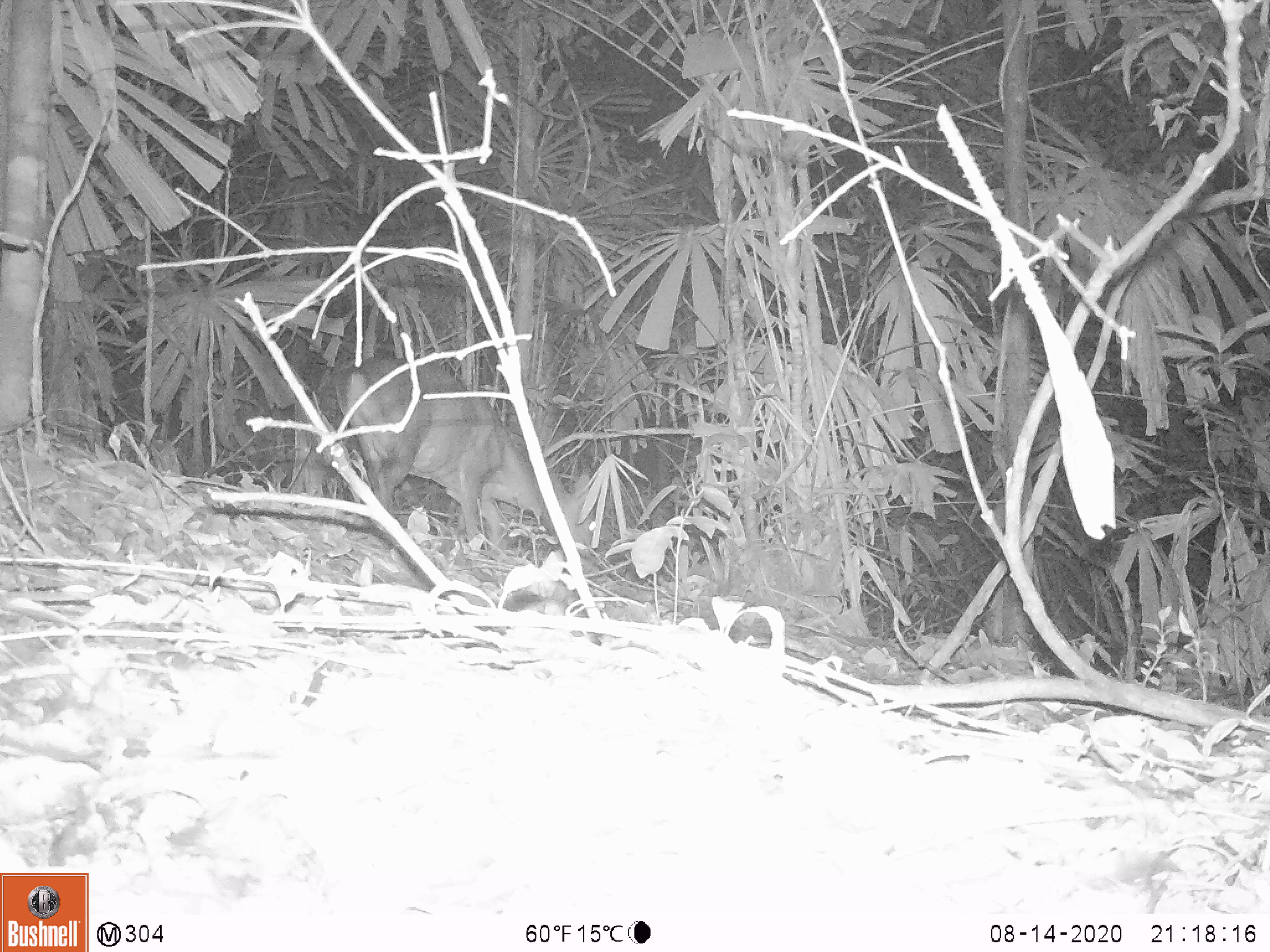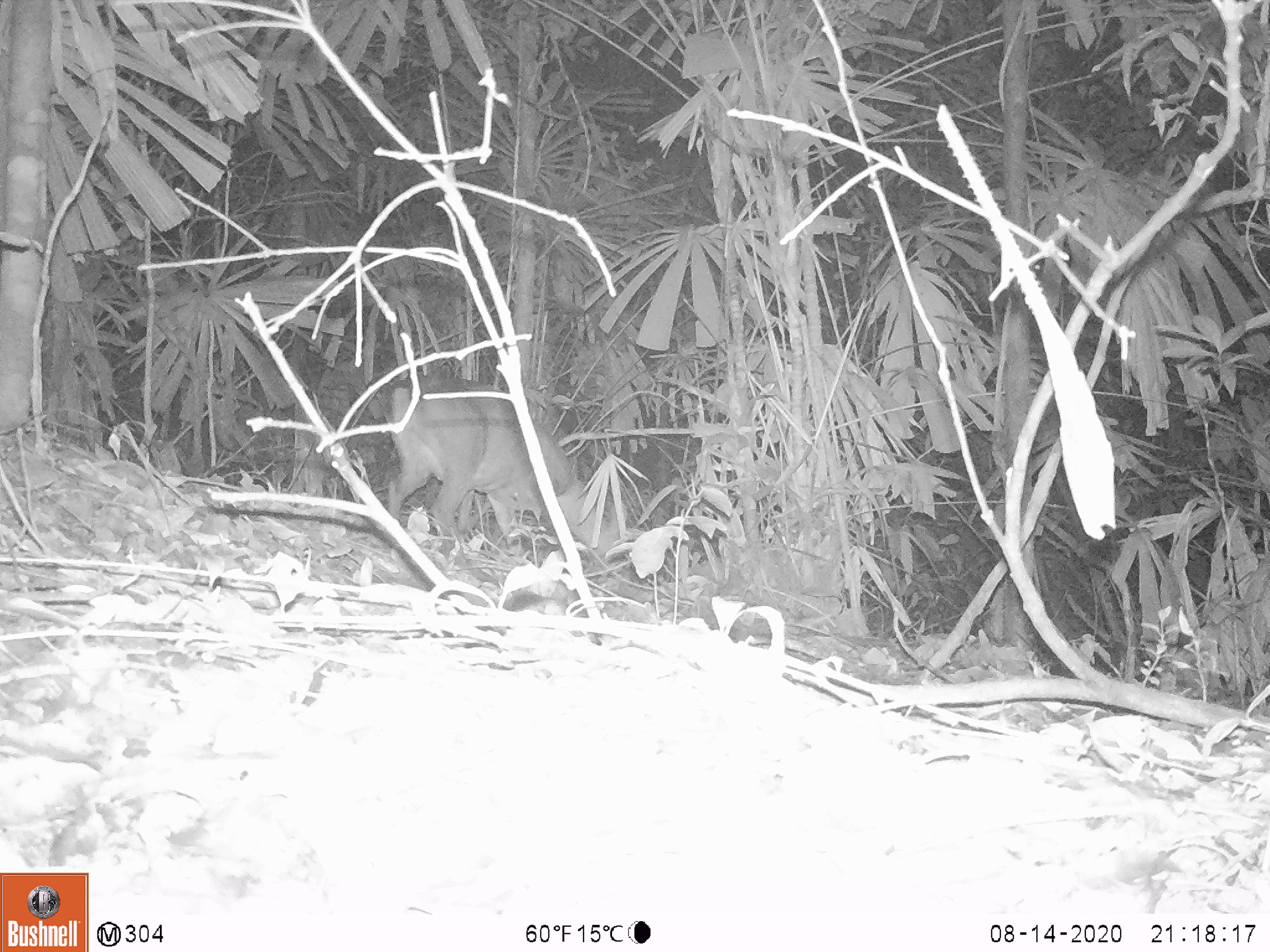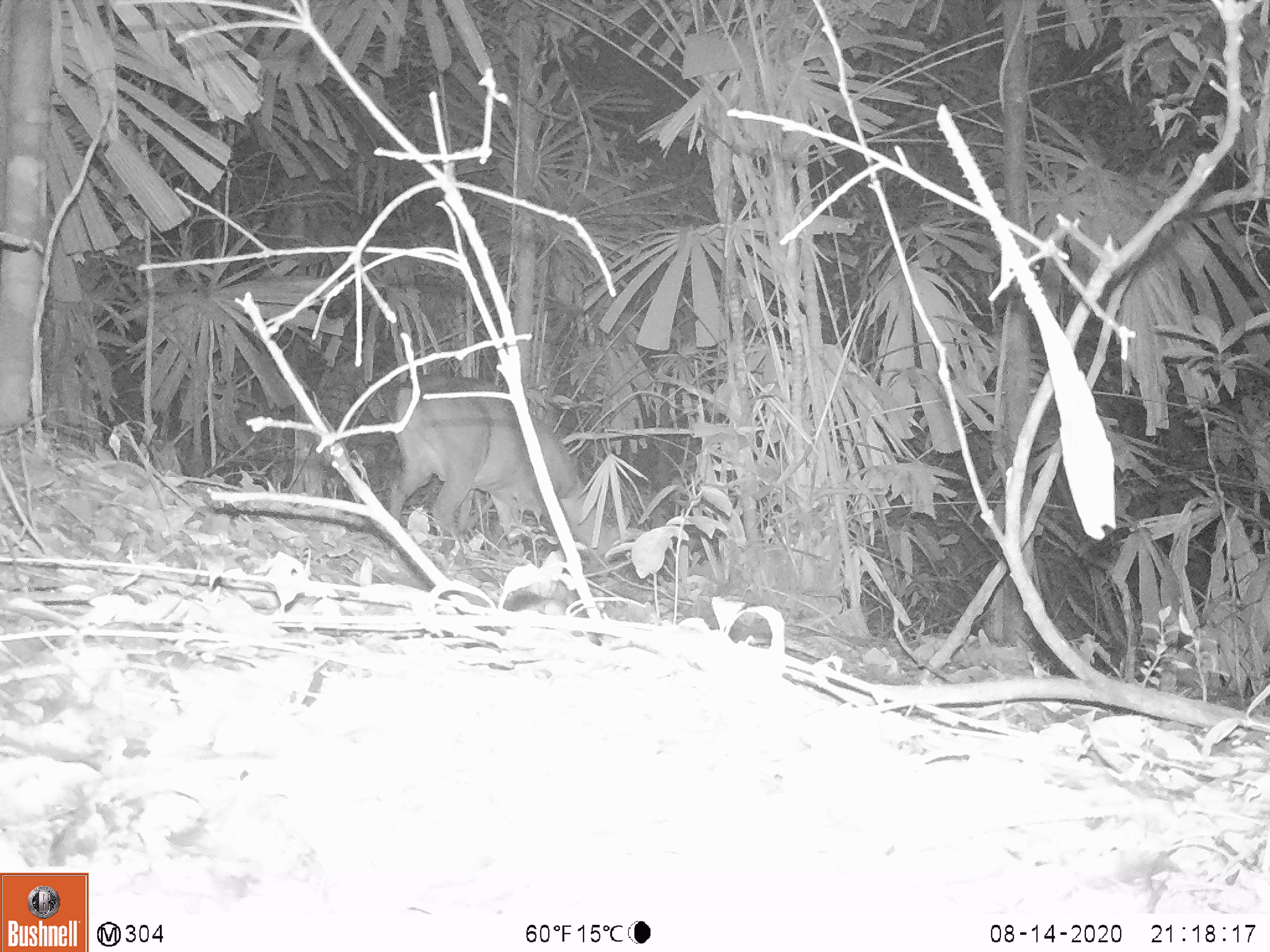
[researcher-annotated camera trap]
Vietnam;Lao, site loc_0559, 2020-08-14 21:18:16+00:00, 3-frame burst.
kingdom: Animalia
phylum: Chordata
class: Mammalia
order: Artiodactyla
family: Cervidae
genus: Muntiacus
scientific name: Muntiacus vuquangensis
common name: large-antlered muntjac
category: large antlered muntjac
Large antlered muntjac (large-antlered muntjac) (Muntiacus vuquangensis). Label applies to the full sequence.